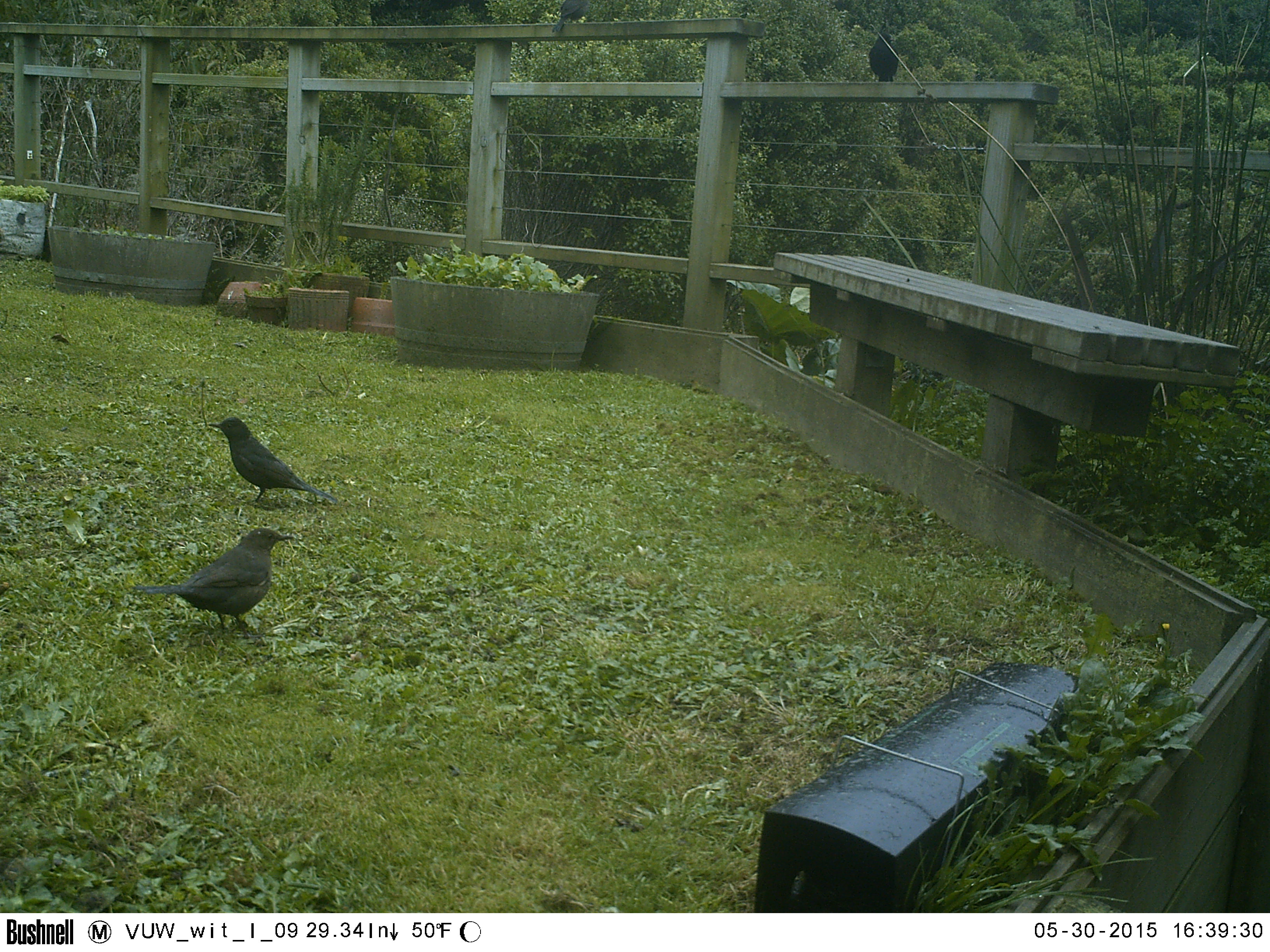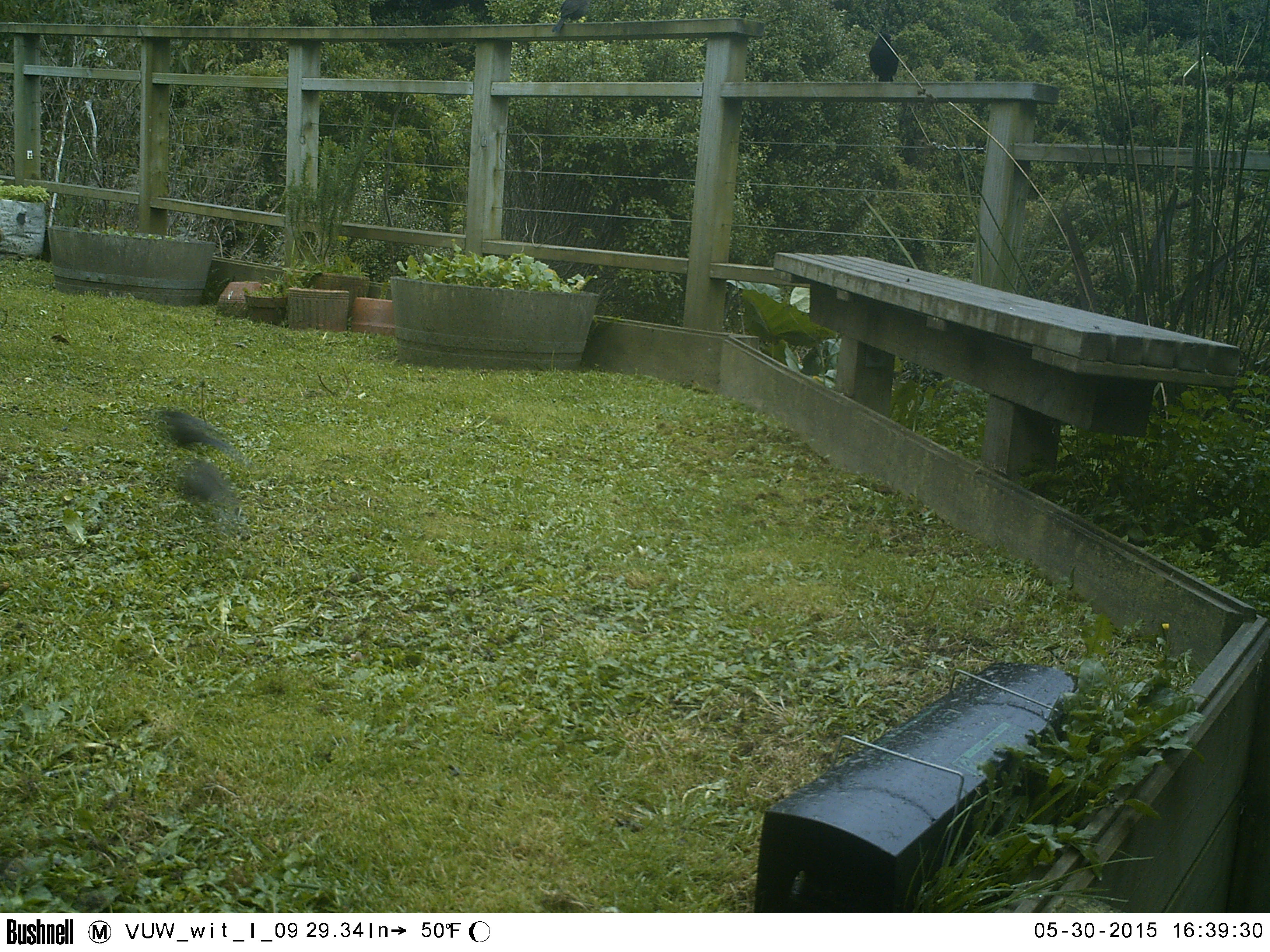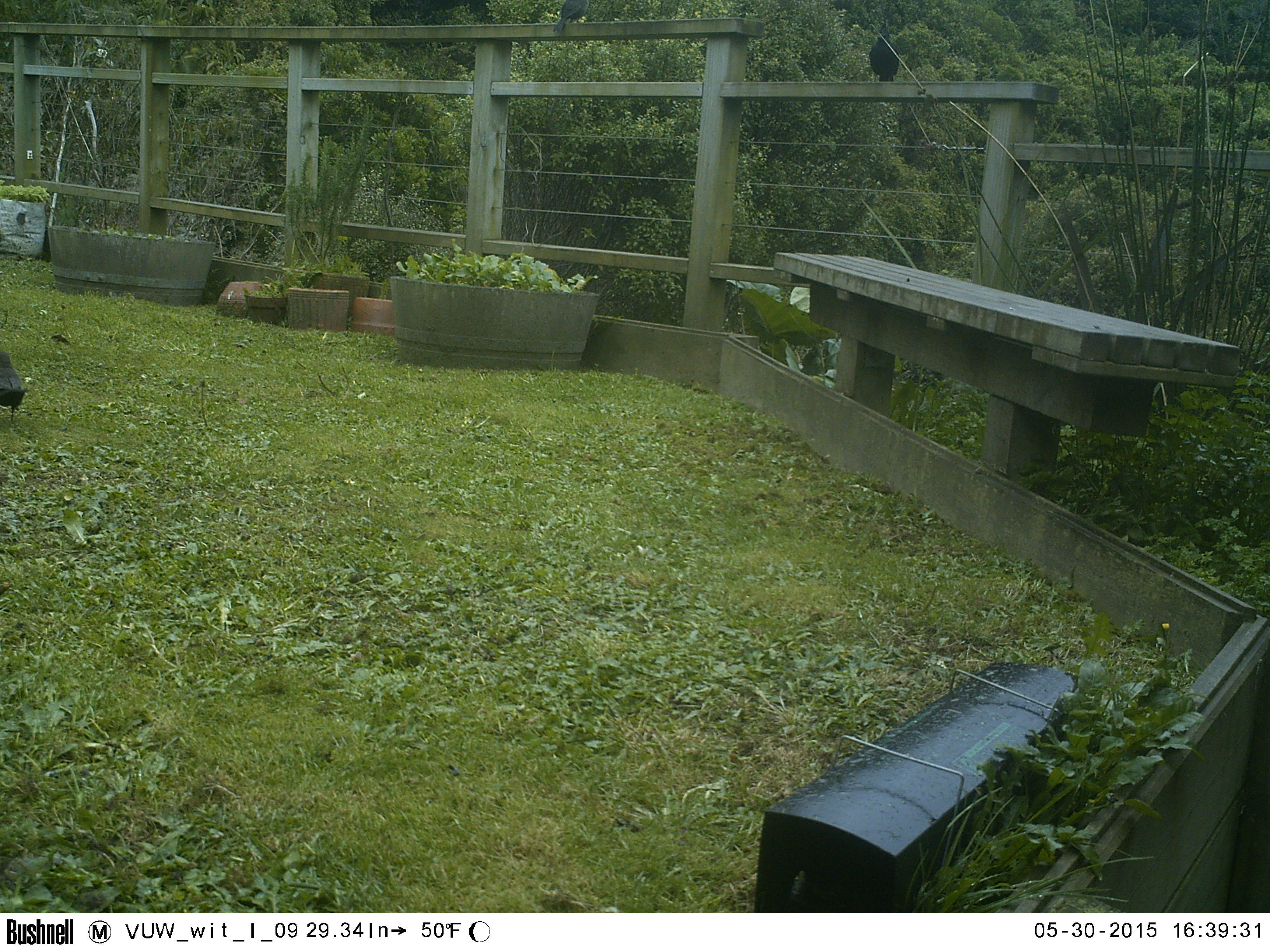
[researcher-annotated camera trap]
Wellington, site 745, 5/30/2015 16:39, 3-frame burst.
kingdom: Animalia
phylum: Chordata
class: Aves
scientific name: Aves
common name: bird